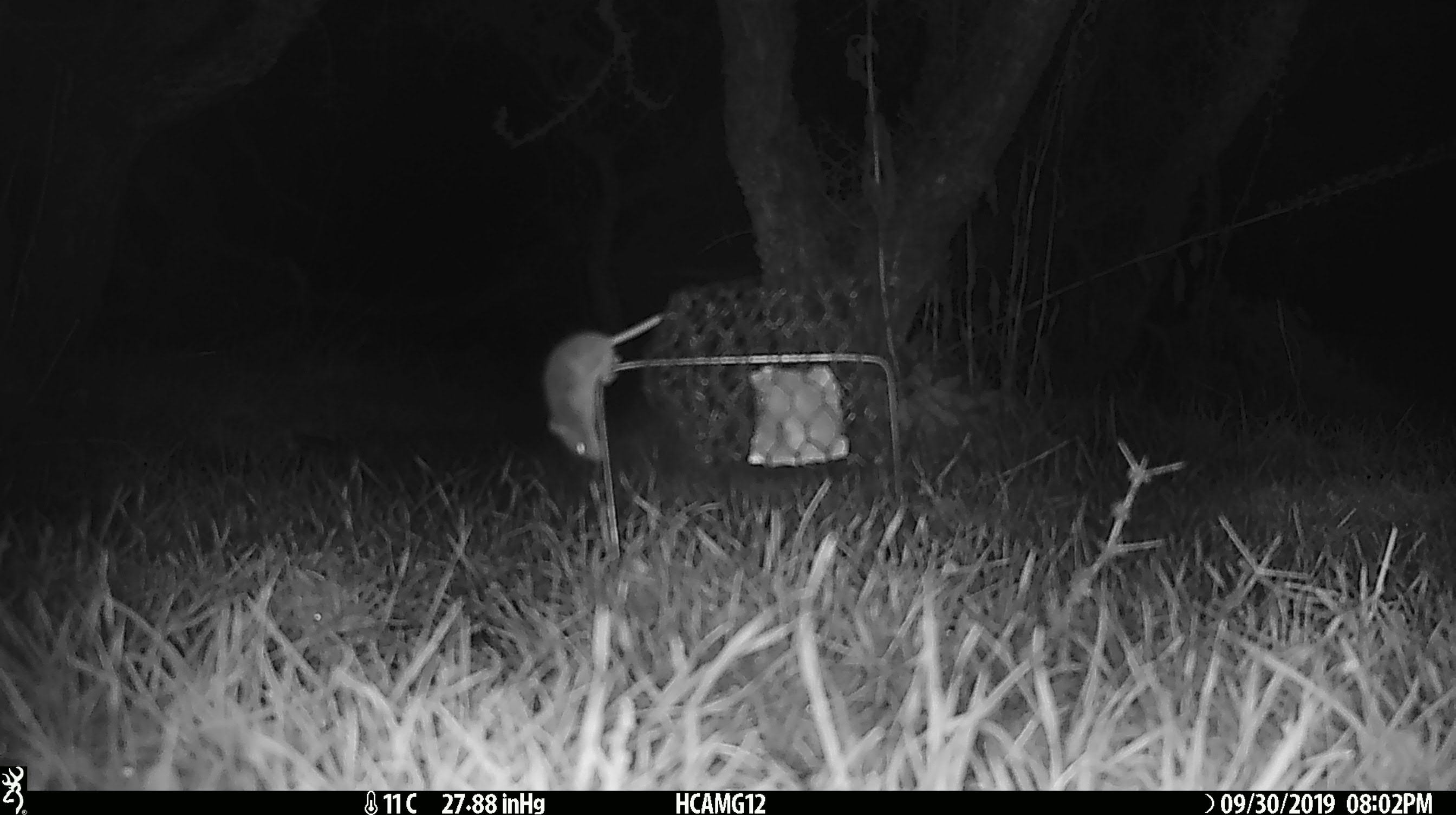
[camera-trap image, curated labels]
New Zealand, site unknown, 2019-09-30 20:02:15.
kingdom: Animalia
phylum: Chordata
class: Mammalia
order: Rodentia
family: Muridae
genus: Mus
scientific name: Mus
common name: mouse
Mouse (Mus).